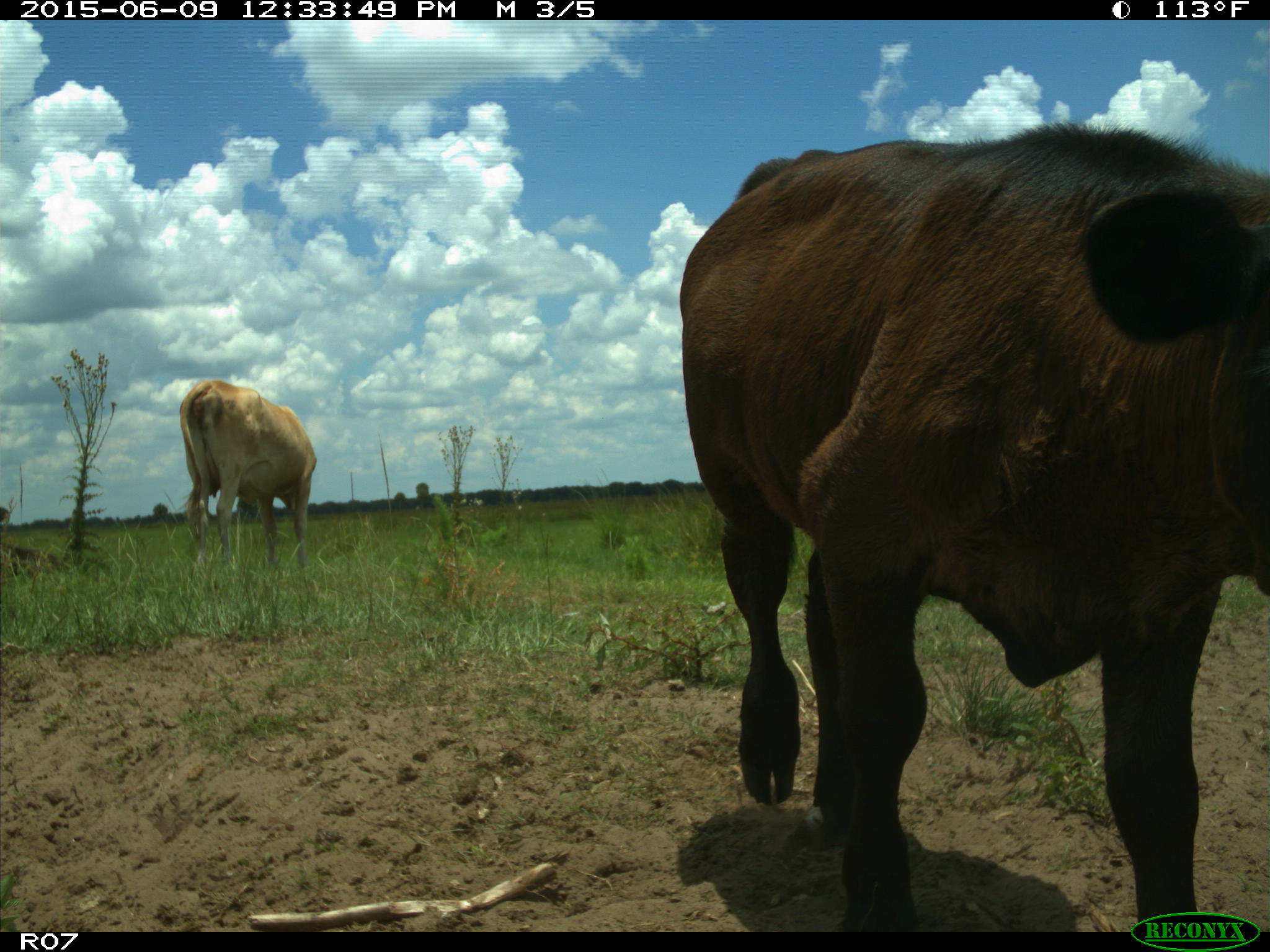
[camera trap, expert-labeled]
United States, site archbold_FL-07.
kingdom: Animalia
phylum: Chordata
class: Mammalia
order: Artiodactyla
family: Bovidae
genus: Bos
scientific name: Bos taurus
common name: domestic cow